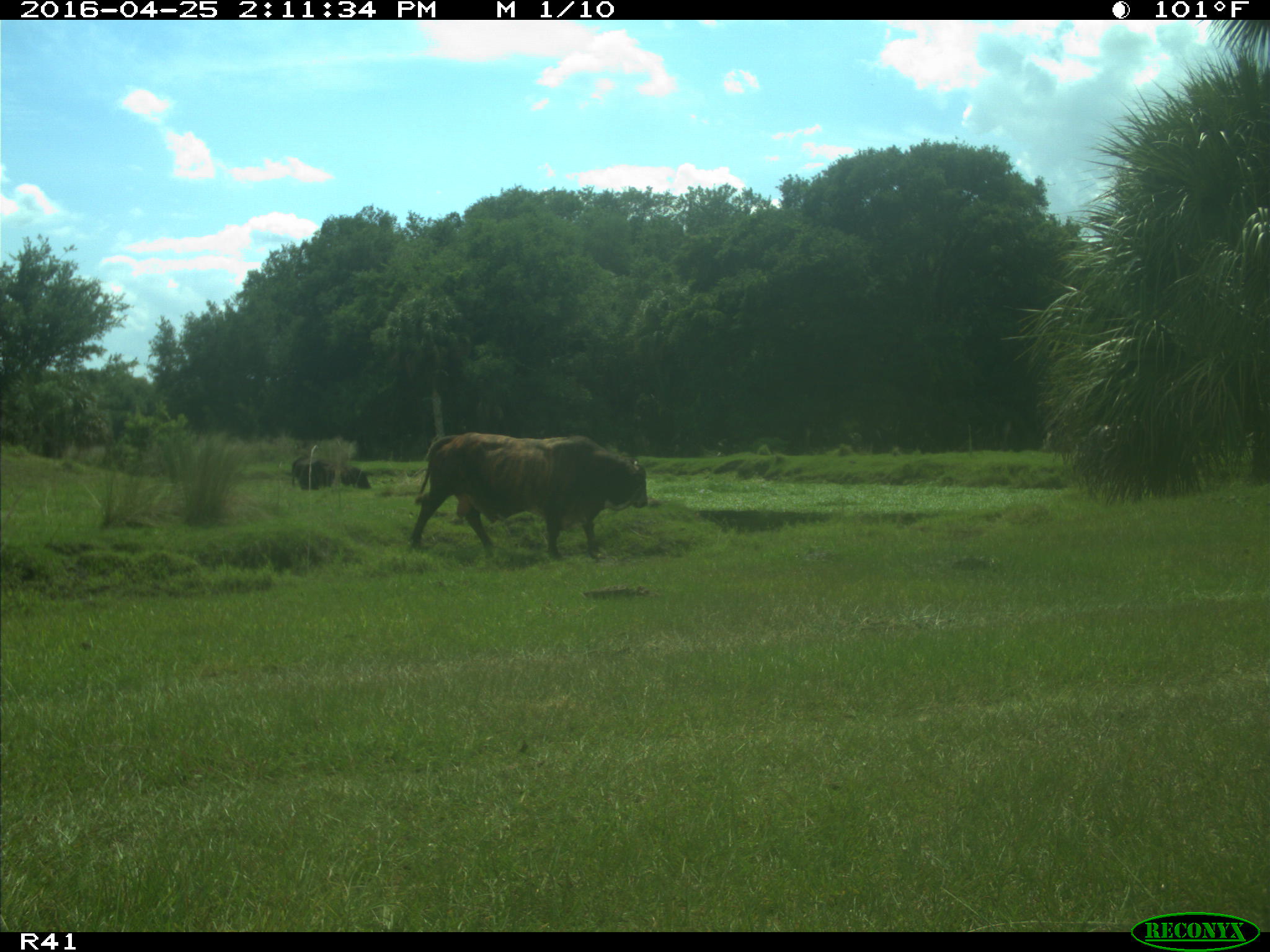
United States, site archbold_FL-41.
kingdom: Animalia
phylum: Chordata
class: Mammalia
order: Artiodactyla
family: Bovidae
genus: Bos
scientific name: Bos taurus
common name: domestic cow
Bos taurus (domestic cow).